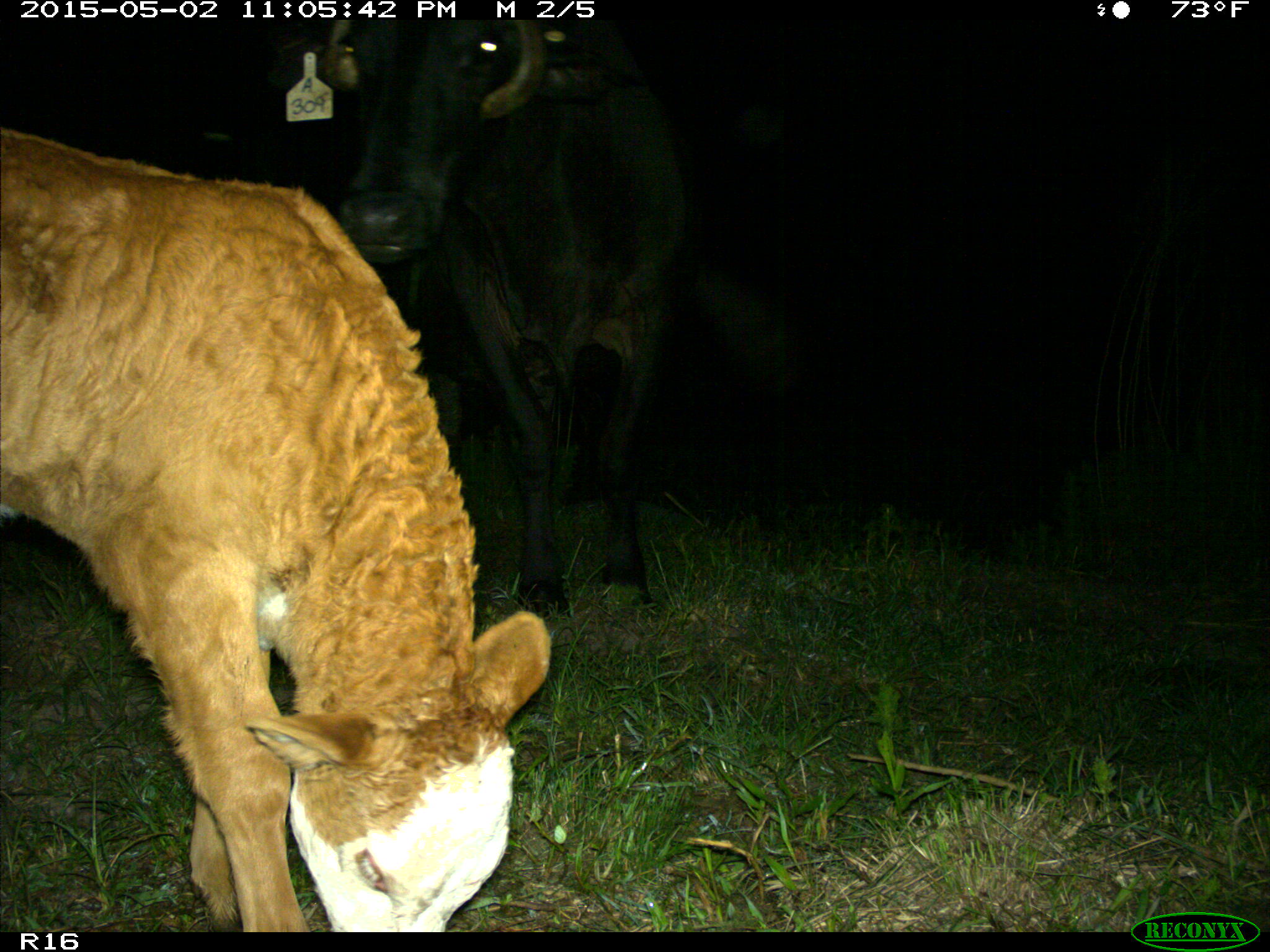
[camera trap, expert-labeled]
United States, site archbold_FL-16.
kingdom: Animalia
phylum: Chordata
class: Mammalia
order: Artiodactyla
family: Bovidae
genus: Bos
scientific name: Bos taurus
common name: domestic cow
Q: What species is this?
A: Bos taurus (domestic cow).